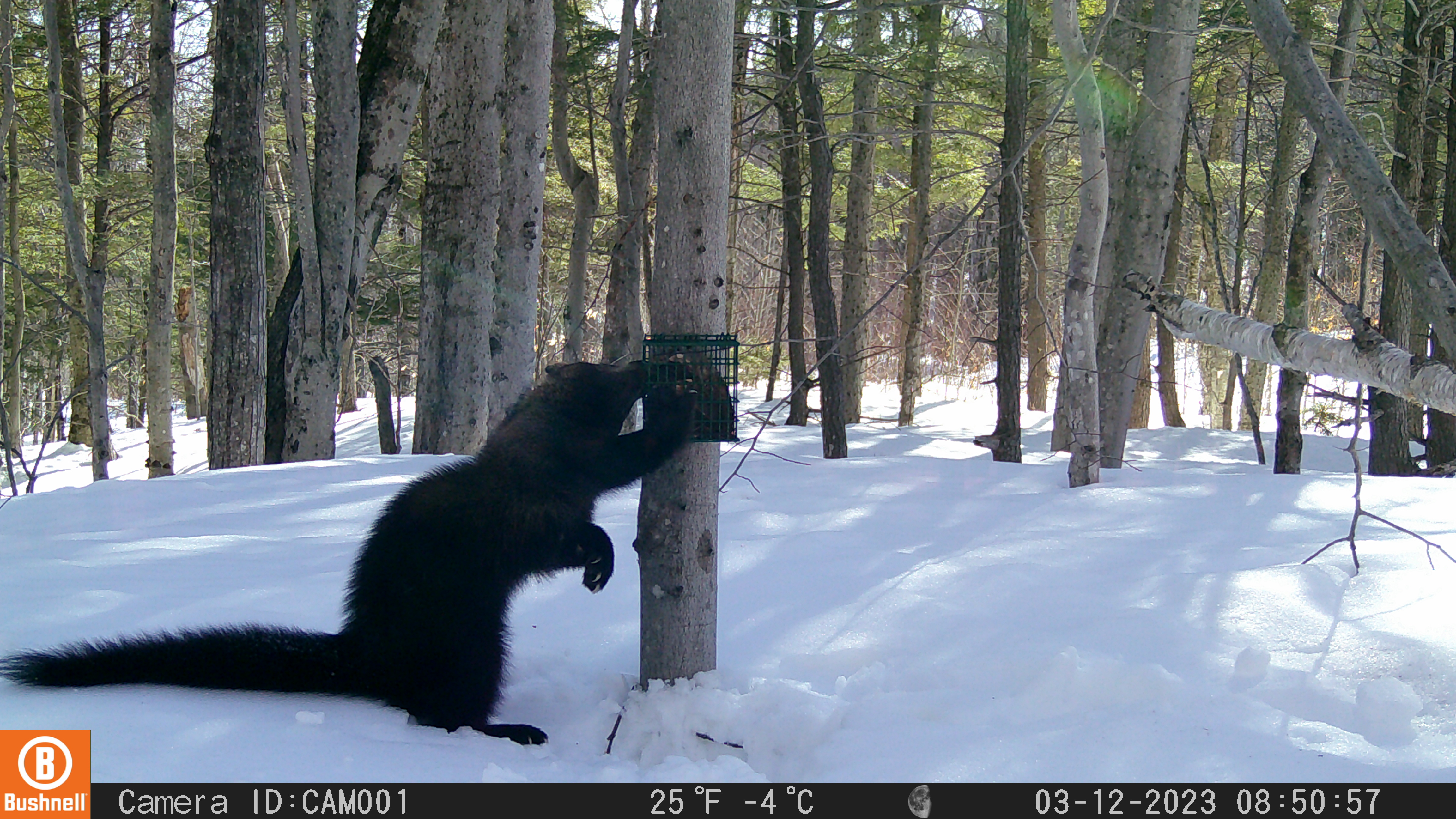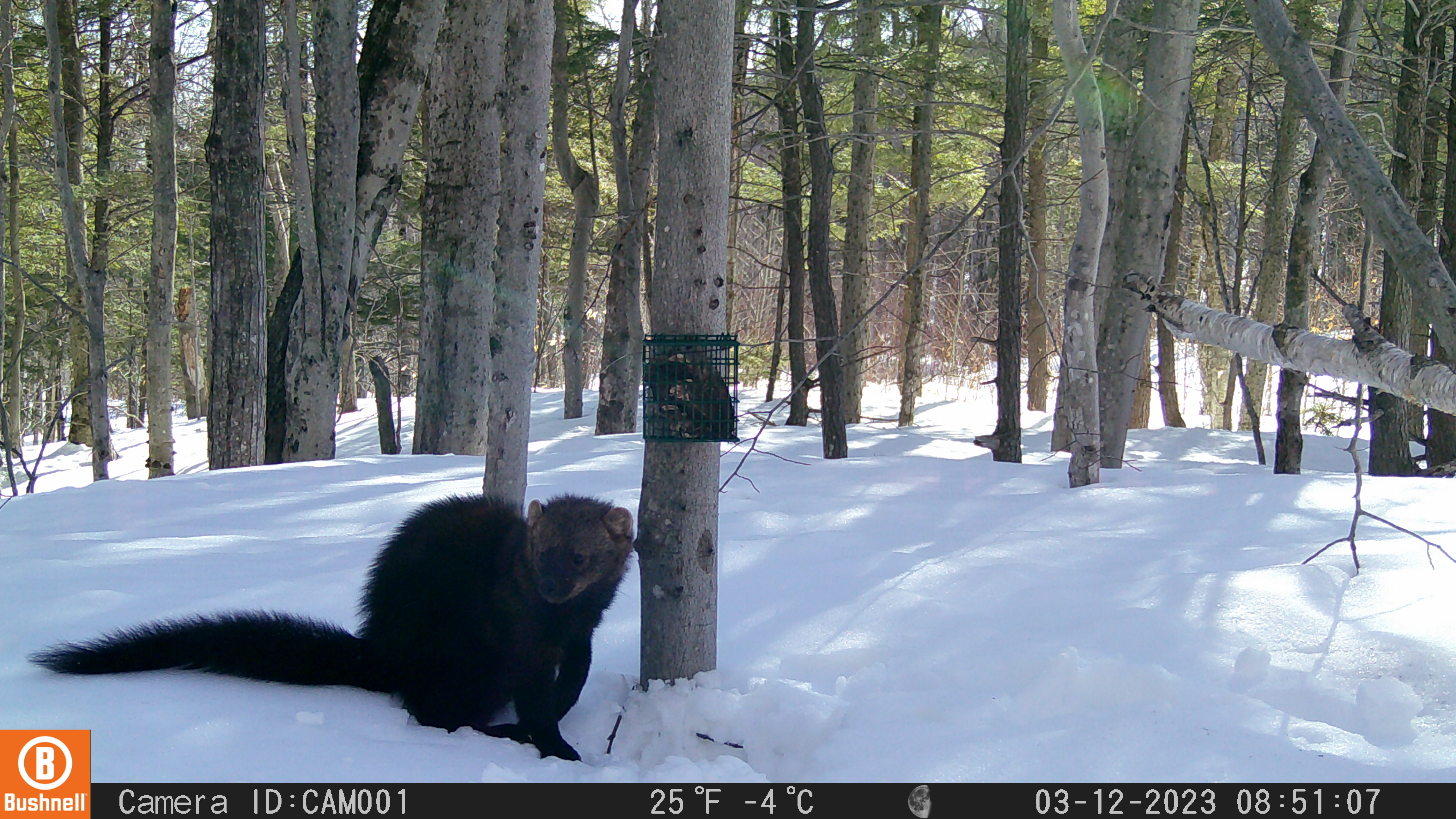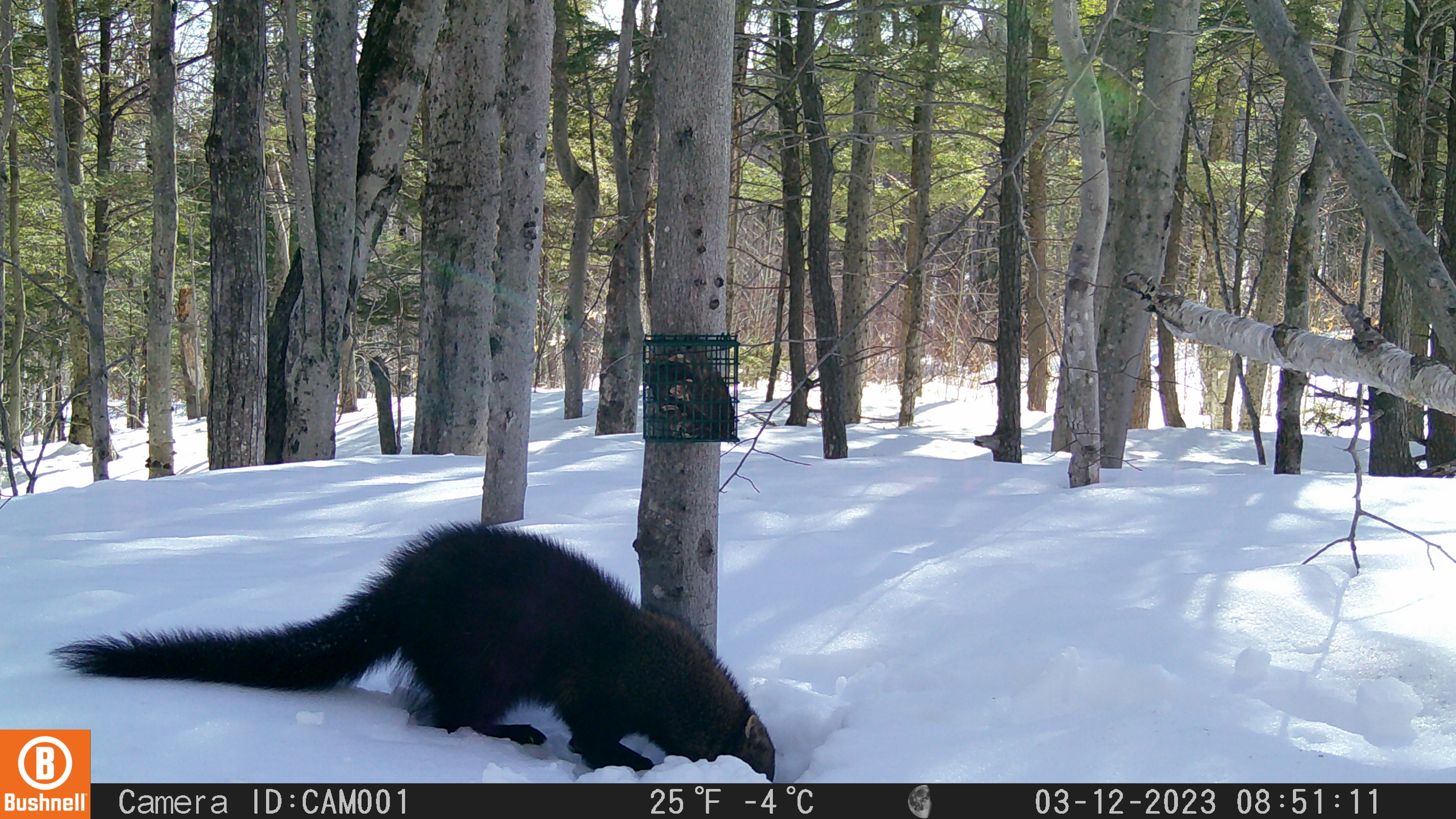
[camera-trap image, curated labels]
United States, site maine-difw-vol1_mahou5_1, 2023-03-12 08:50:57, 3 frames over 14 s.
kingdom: Animalia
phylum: Chordata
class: Mammalia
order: Carnivora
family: Mustelidae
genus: Pekania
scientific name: Pekania pennanti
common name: fisher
Fisher (Pekania pennanti).